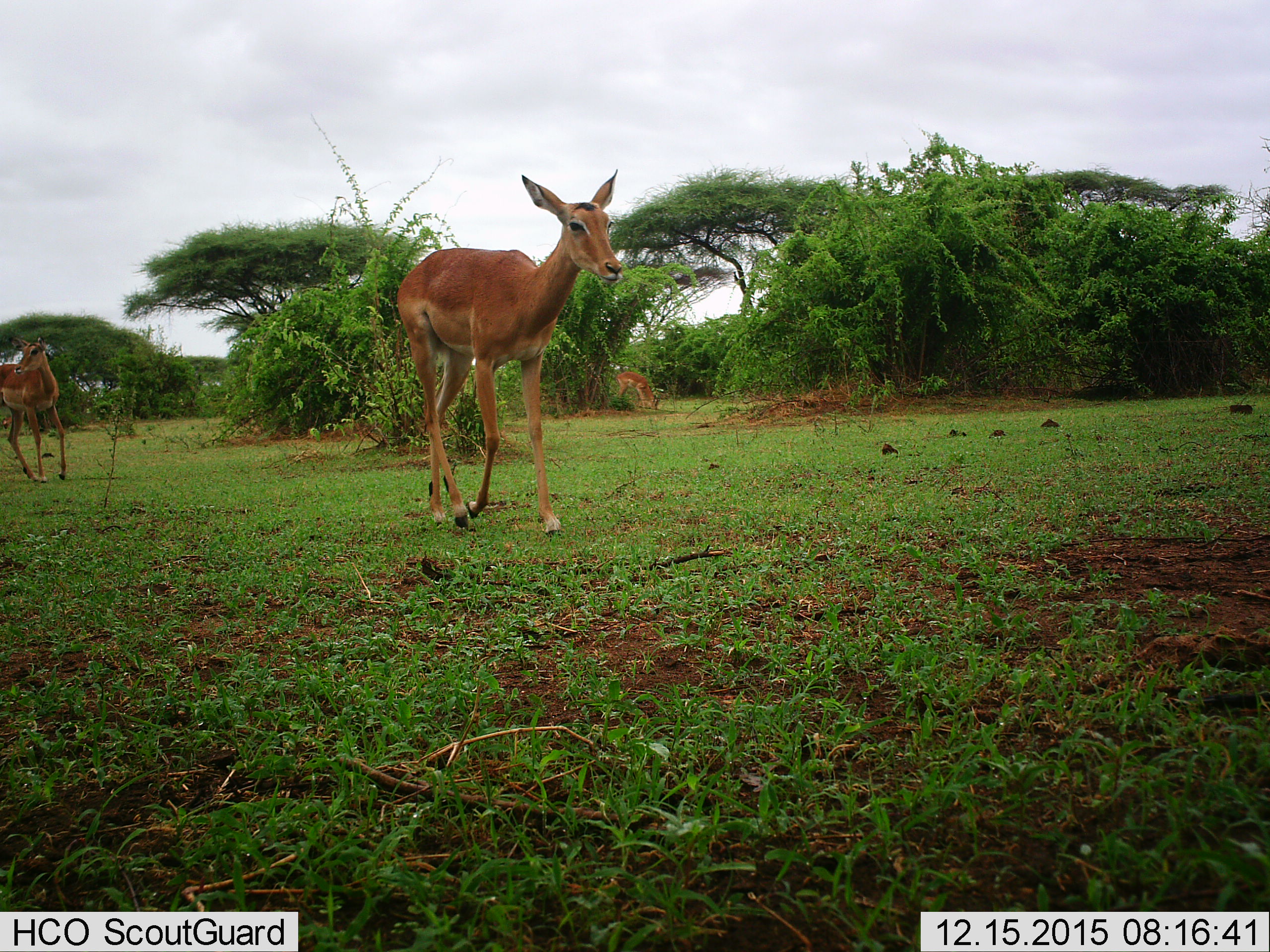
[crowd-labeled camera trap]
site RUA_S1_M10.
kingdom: Animalia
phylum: Chordata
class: Mammalia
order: Artiodactyla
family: Bovidae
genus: Aepyceros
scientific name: Aepyceros melampus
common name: impala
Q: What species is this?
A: Impala (Aepyceros melampus).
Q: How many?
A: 3.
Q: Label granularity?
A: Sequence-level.